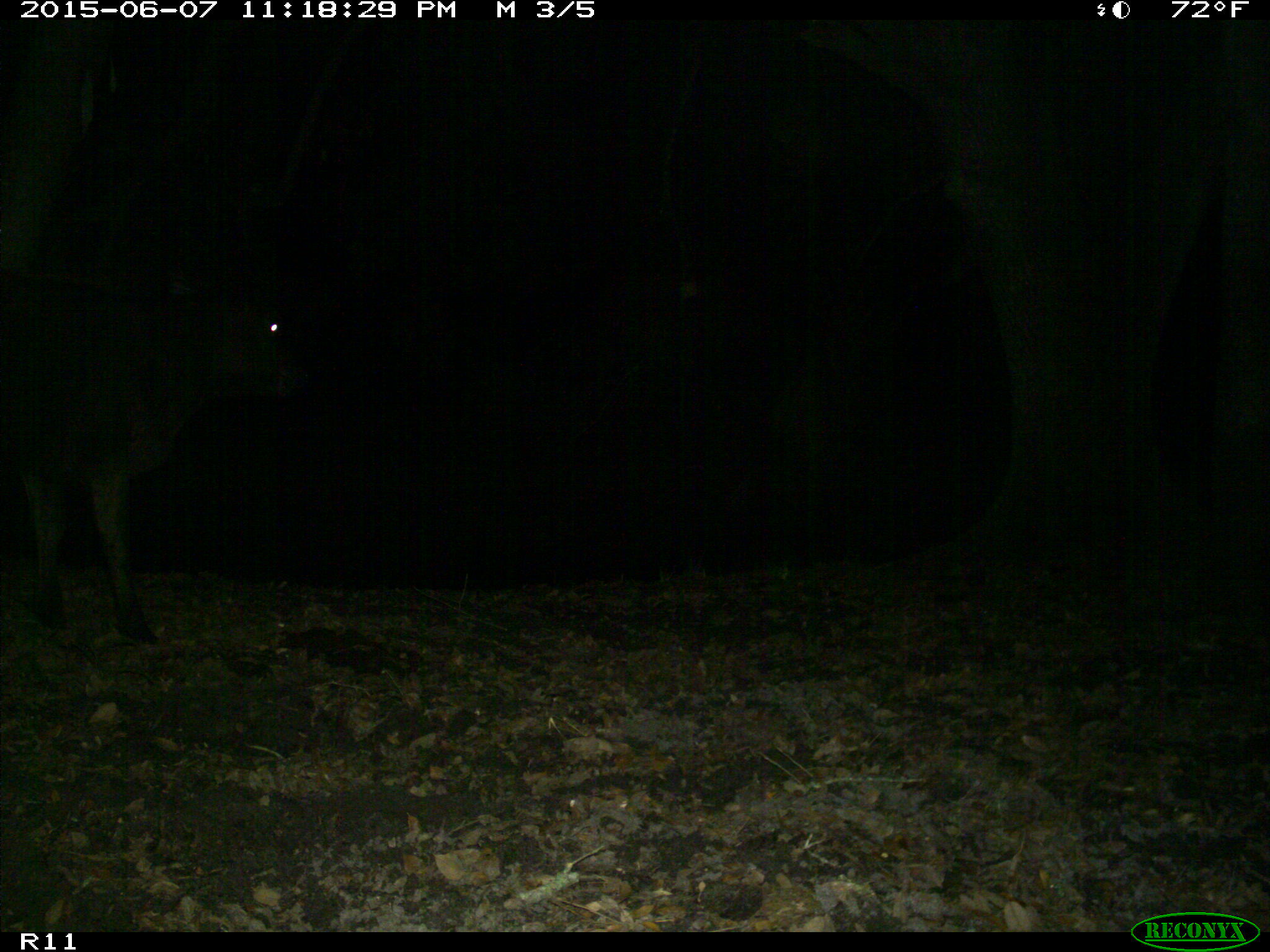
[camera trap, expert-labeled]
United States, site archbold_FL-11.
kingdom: Animalia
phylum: Chordata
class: Mammalia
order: Artiodactyla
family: Bovidae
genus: Bos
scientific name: Bos taurus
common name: domestic cow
Bos taurus (domestic cow).